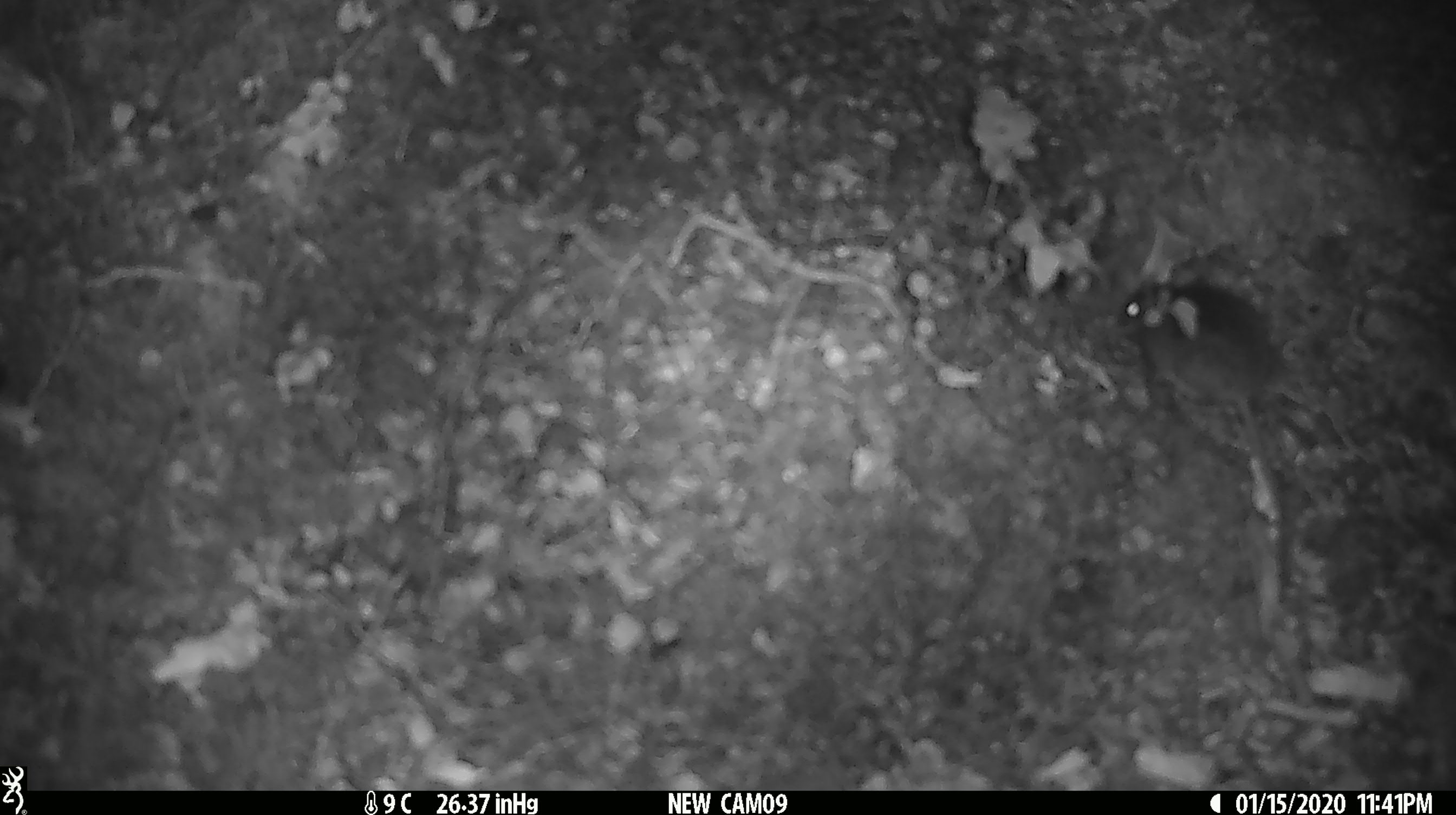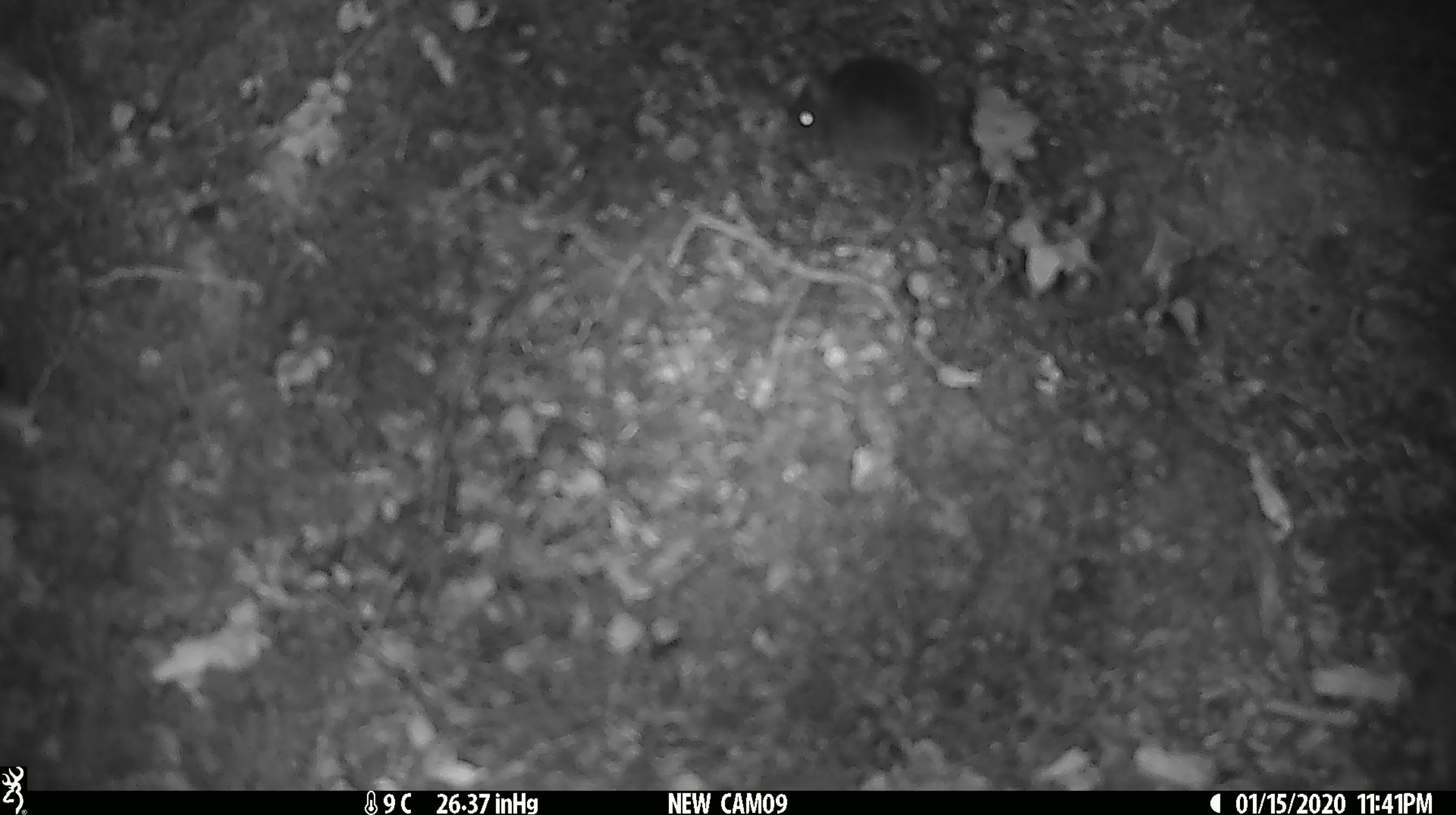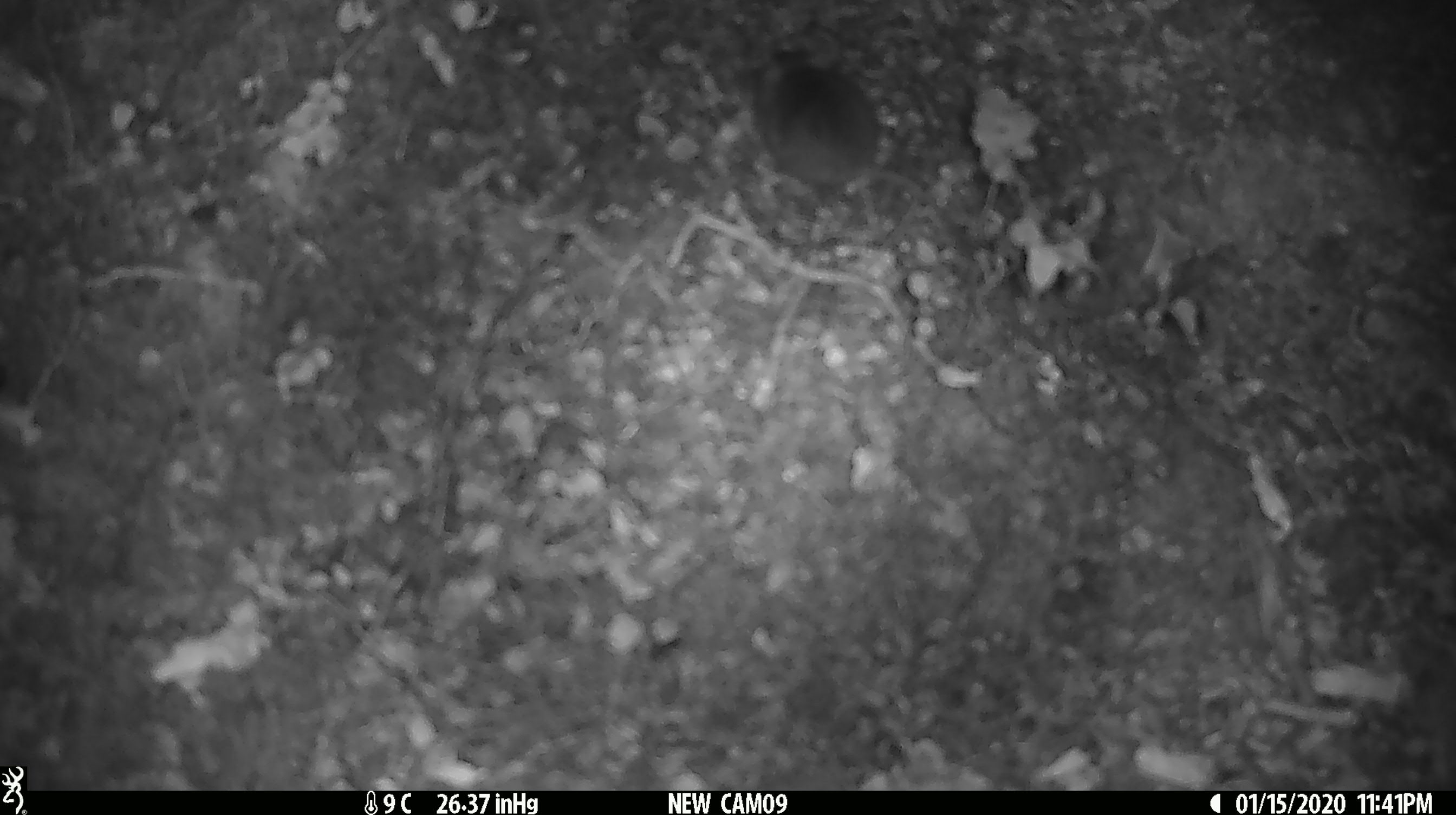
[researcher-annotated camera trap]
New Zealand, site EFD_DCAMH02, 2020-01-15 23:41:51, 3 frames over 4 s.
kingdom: Animalia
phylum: Chordata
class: Mammalia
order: Rodentia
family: Muridae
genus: Mus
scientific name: Mus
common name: mouse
Mouse (Mus).